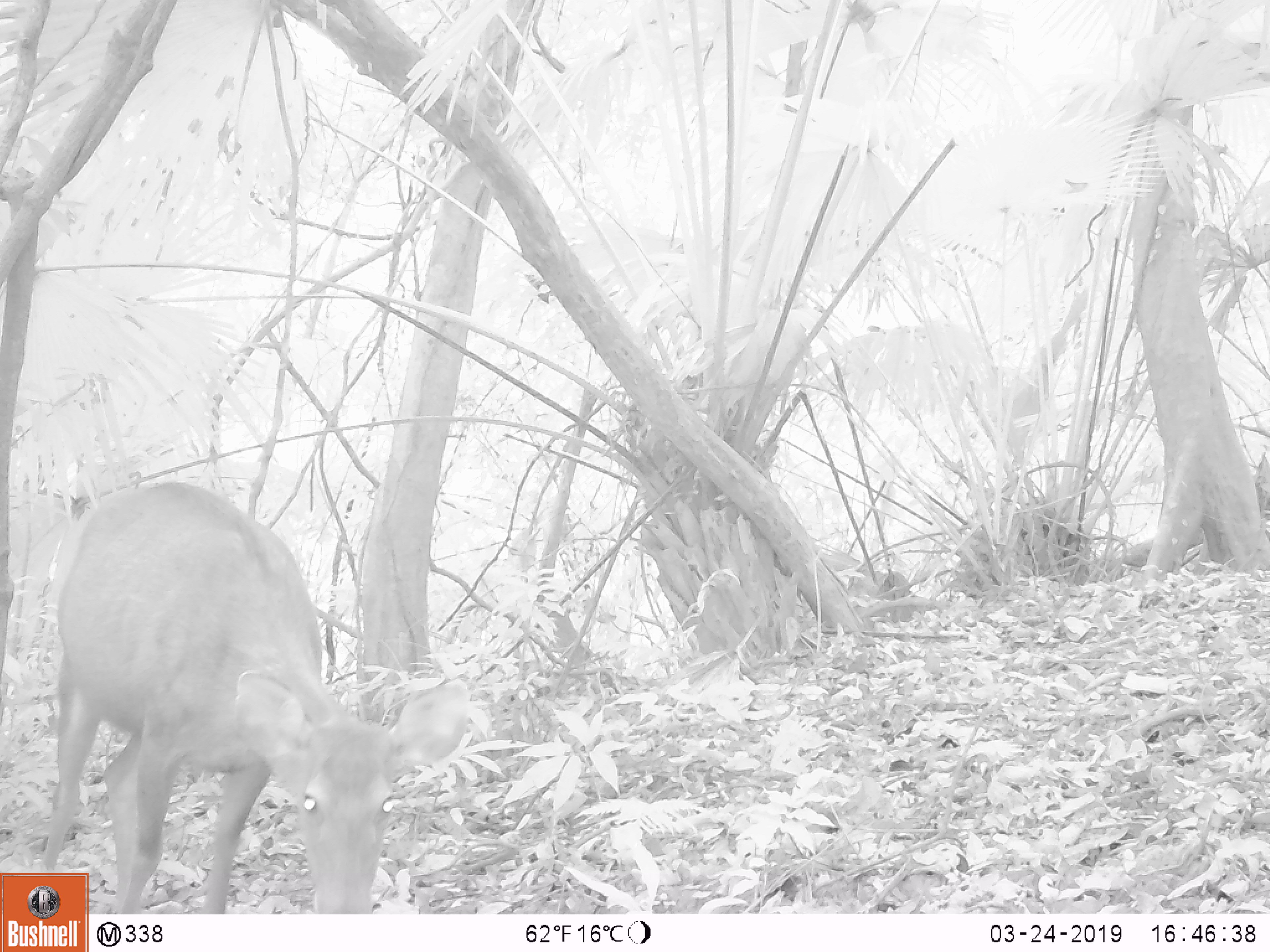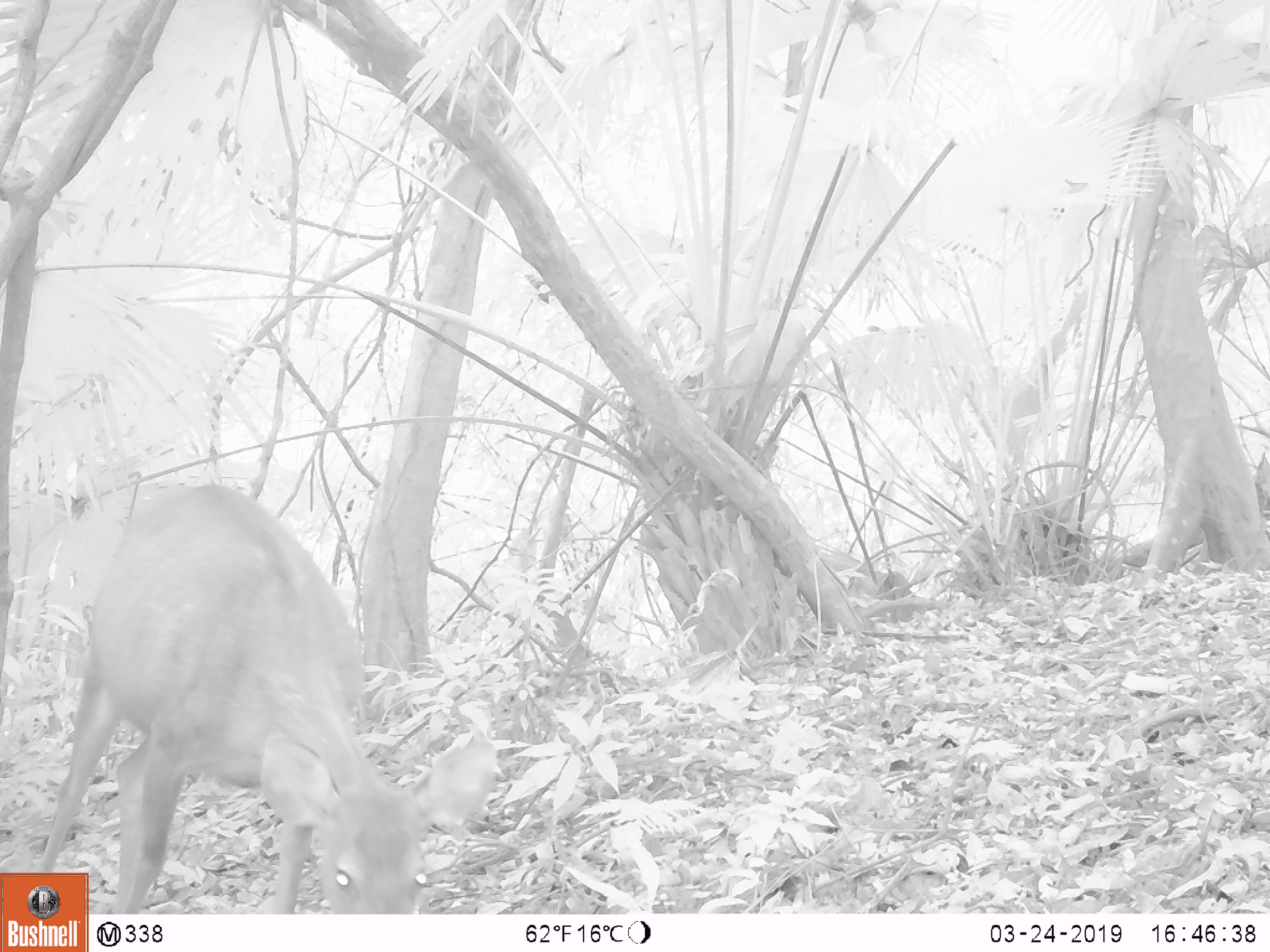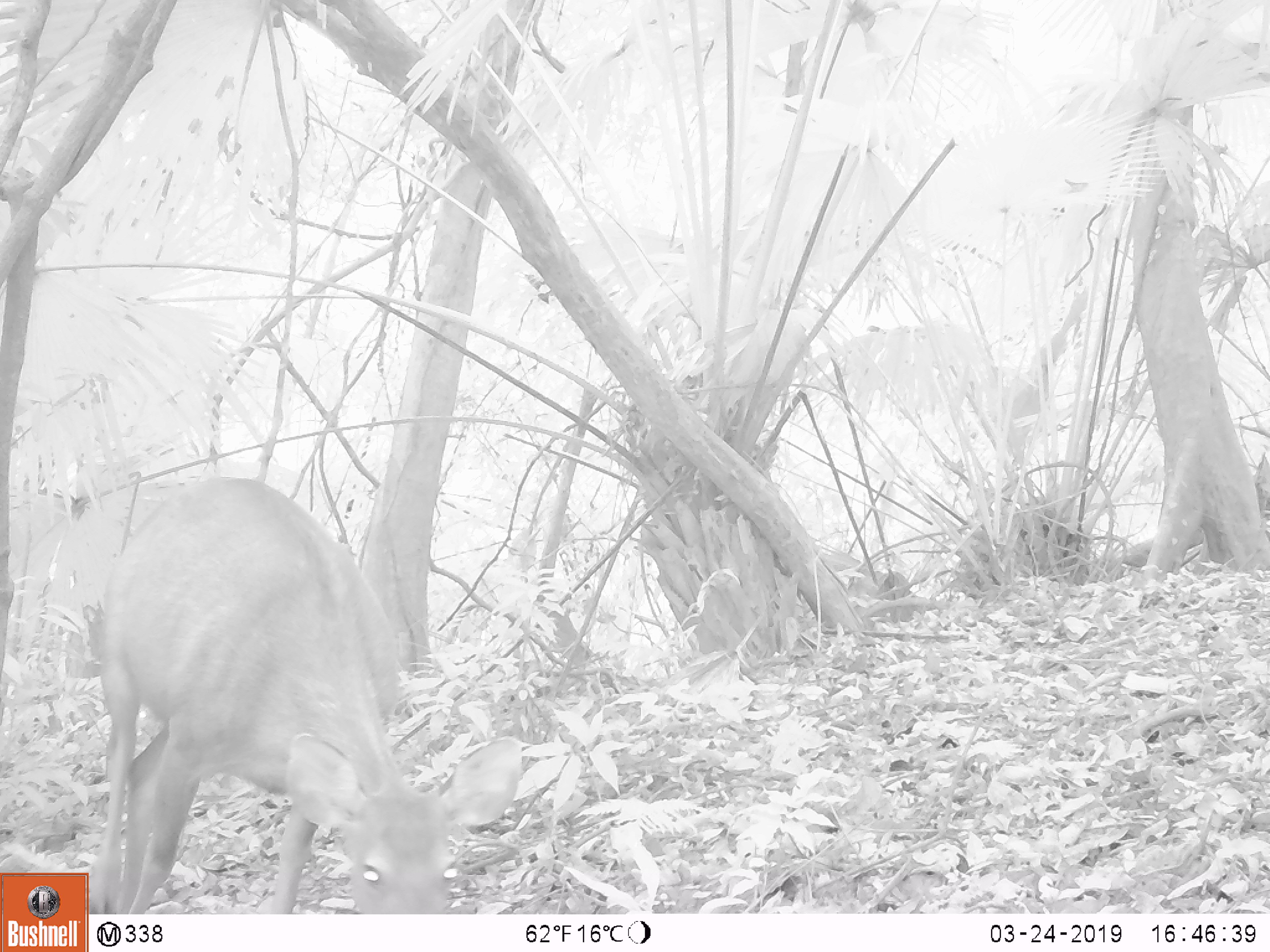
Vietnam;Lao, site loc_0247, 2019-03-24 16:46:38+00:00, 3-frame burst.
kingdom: Animalia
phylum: Chordata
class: Mammalia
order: Artiodactyla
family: Cervidae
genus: Rusa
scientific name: Rusa unicolor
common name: sambar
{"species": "sambar (Rusa unicolor)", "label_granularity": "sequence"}